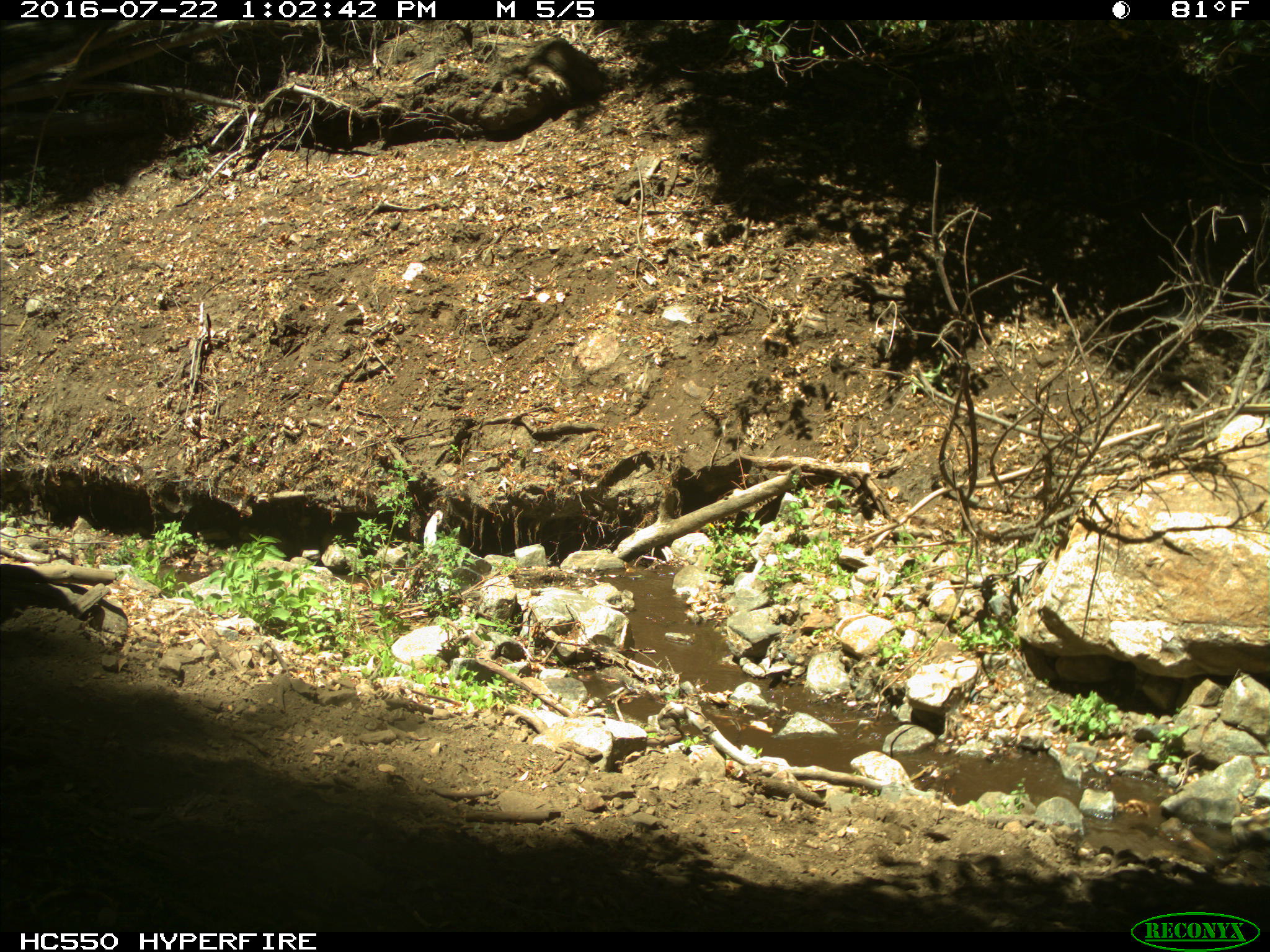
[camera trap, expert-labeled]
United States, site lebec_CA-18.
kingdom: Animalia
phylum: Chordata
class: Mammalia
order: Artiodactyla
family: Bovidae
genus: Bos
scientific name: Bos taurus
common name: domestic cow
Bos taurus (domestic cow).